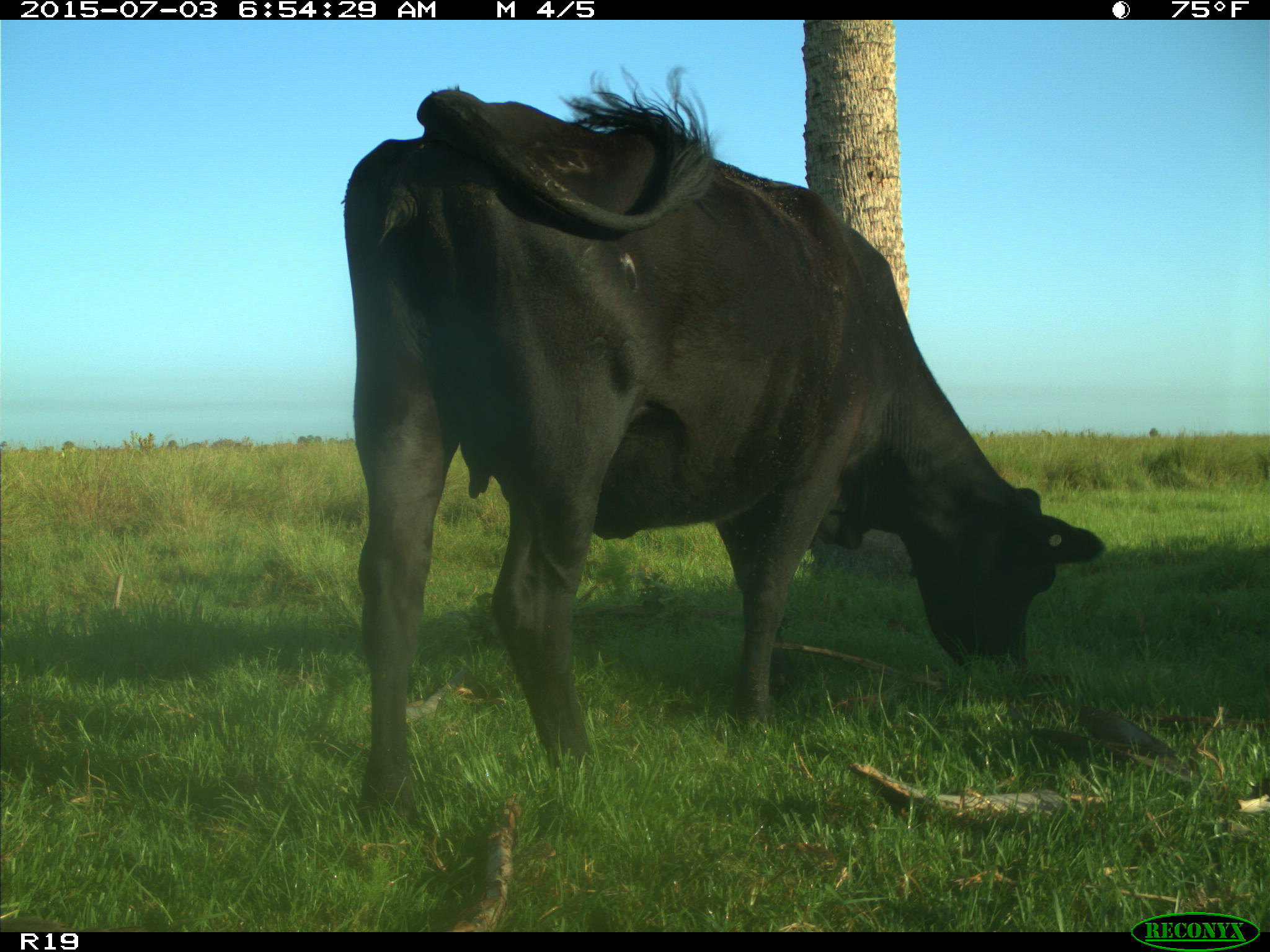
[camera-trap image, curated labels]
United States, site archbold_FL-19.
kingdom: Animalia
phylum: Chordata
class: Mammalia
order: Artiodactyla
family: Bovidae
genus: Bos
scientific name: Bos taurus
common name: domestic cow